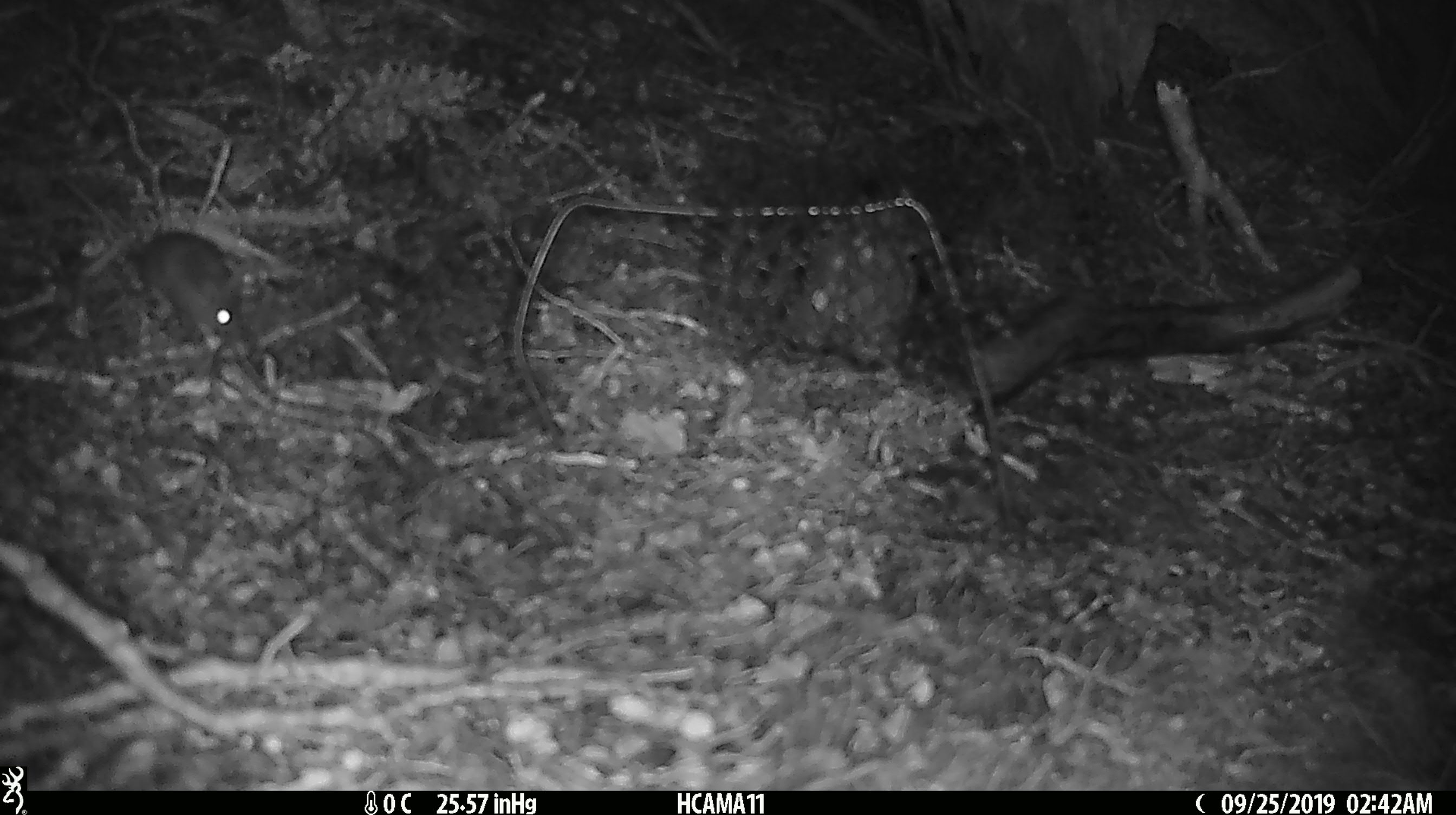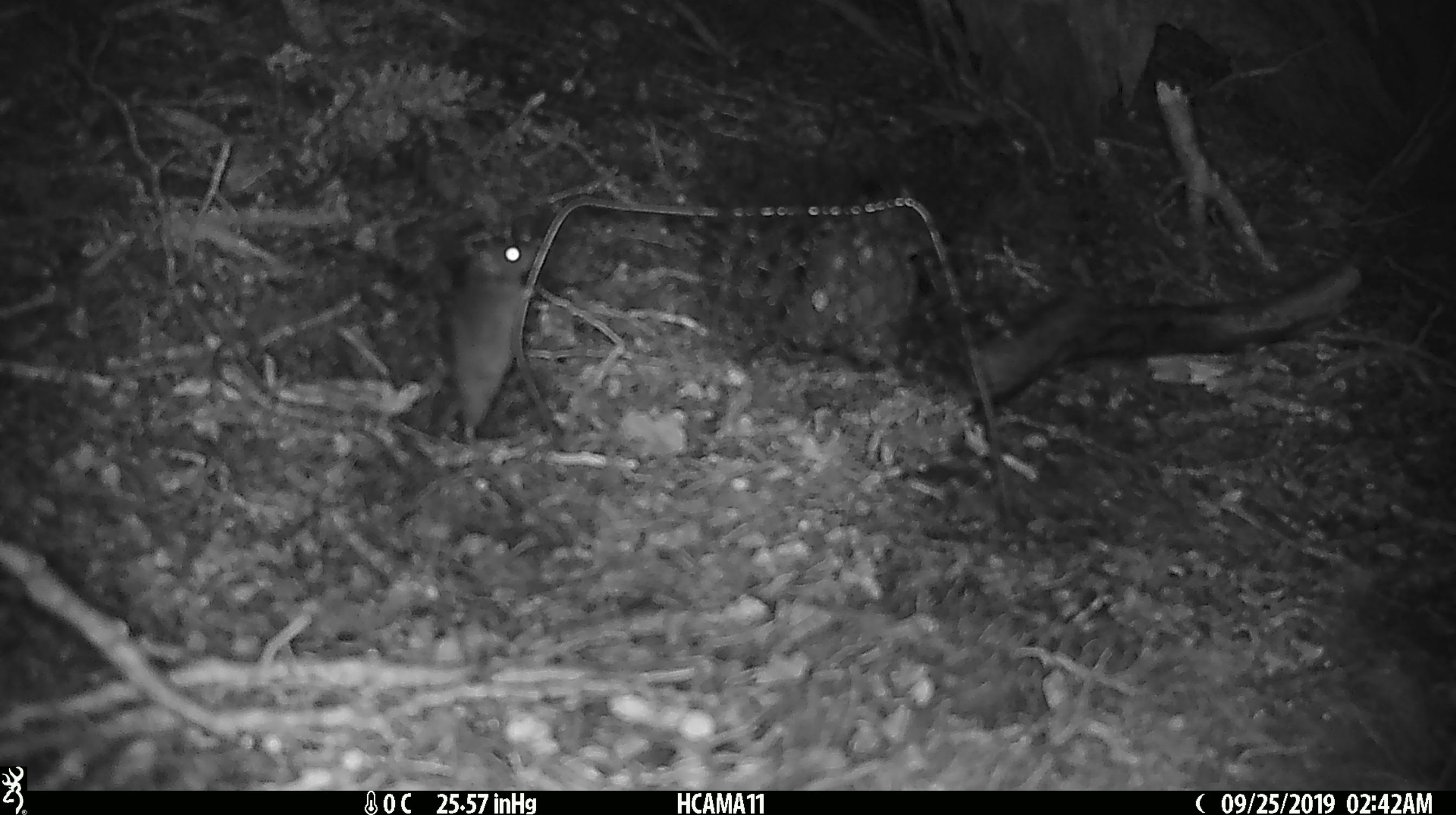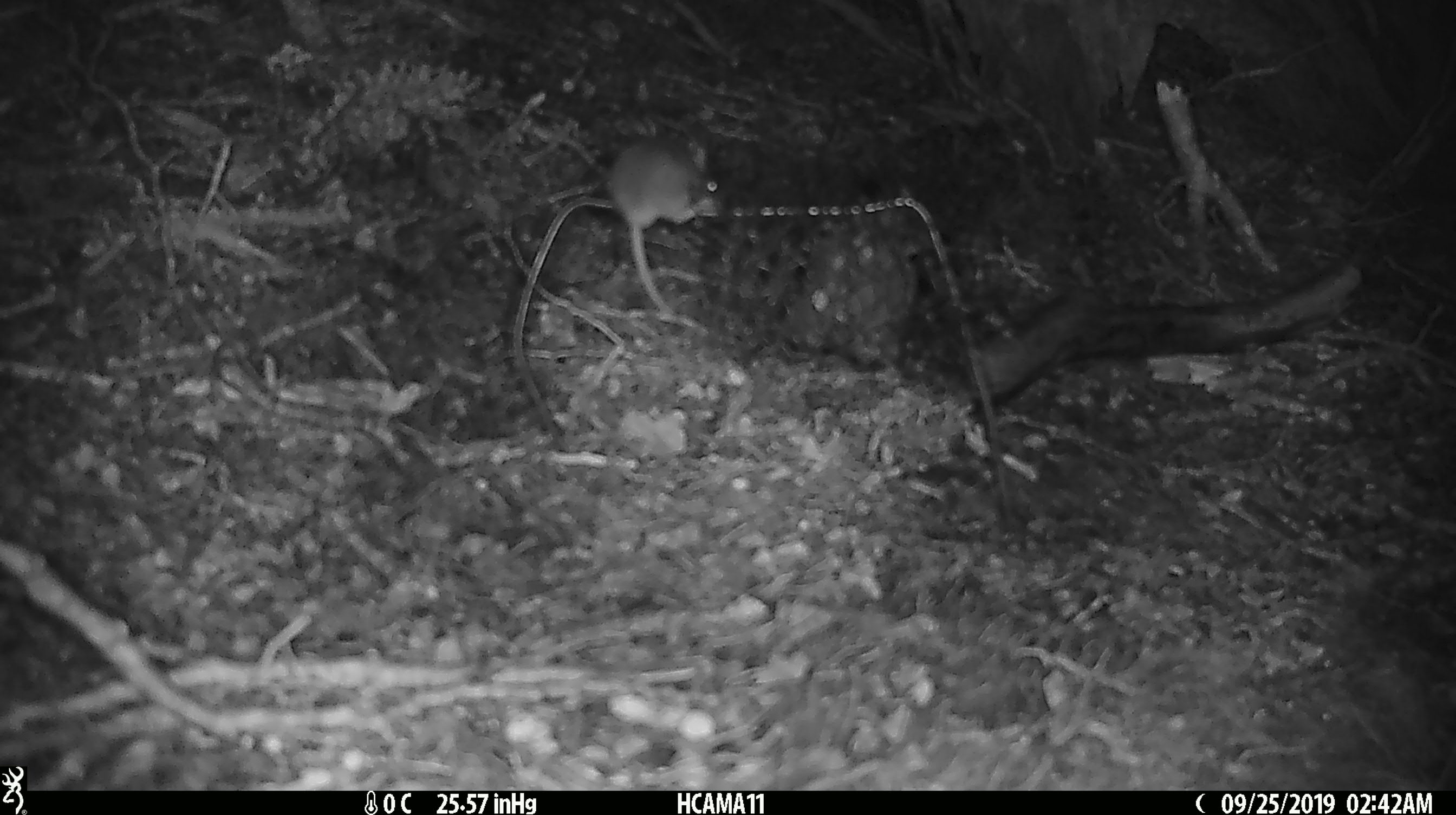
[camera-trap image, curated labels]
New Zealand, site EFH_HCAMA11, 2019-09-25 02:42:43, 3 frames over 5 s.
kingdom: Animalia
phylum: Chordata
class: Mammalia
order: Rodentia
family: Muridae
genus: Mus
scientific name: Mus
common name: mouse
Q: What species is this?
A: Mouse (Mus).